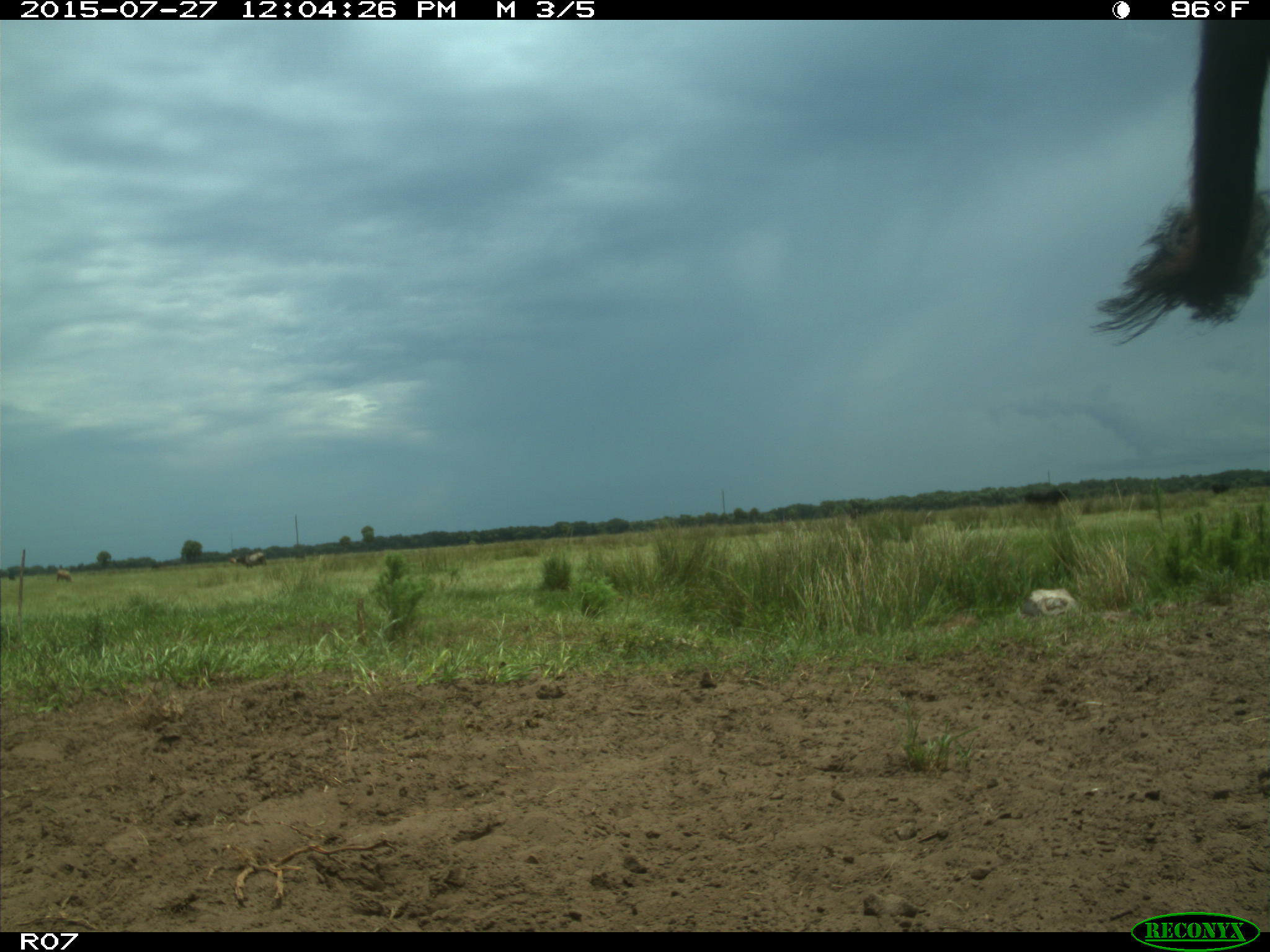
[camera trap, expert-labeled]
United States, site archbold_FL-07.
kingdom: Animalia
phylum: Chordata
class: Mammalia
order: Artiodactyla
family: Bovidae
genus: Bos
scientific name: Bos taurus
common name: domestic cow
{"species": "Bos taurus (domestic cow)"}